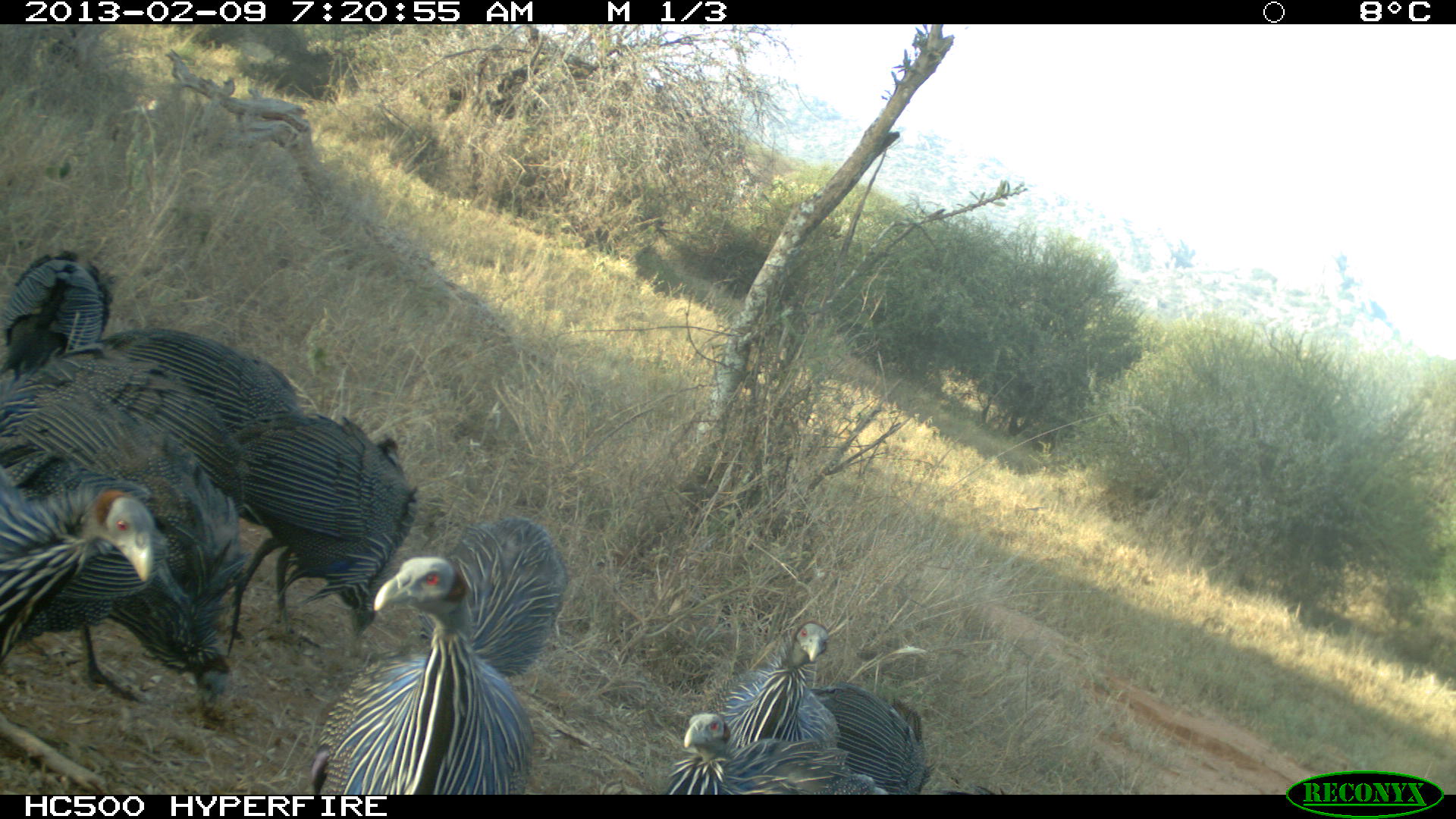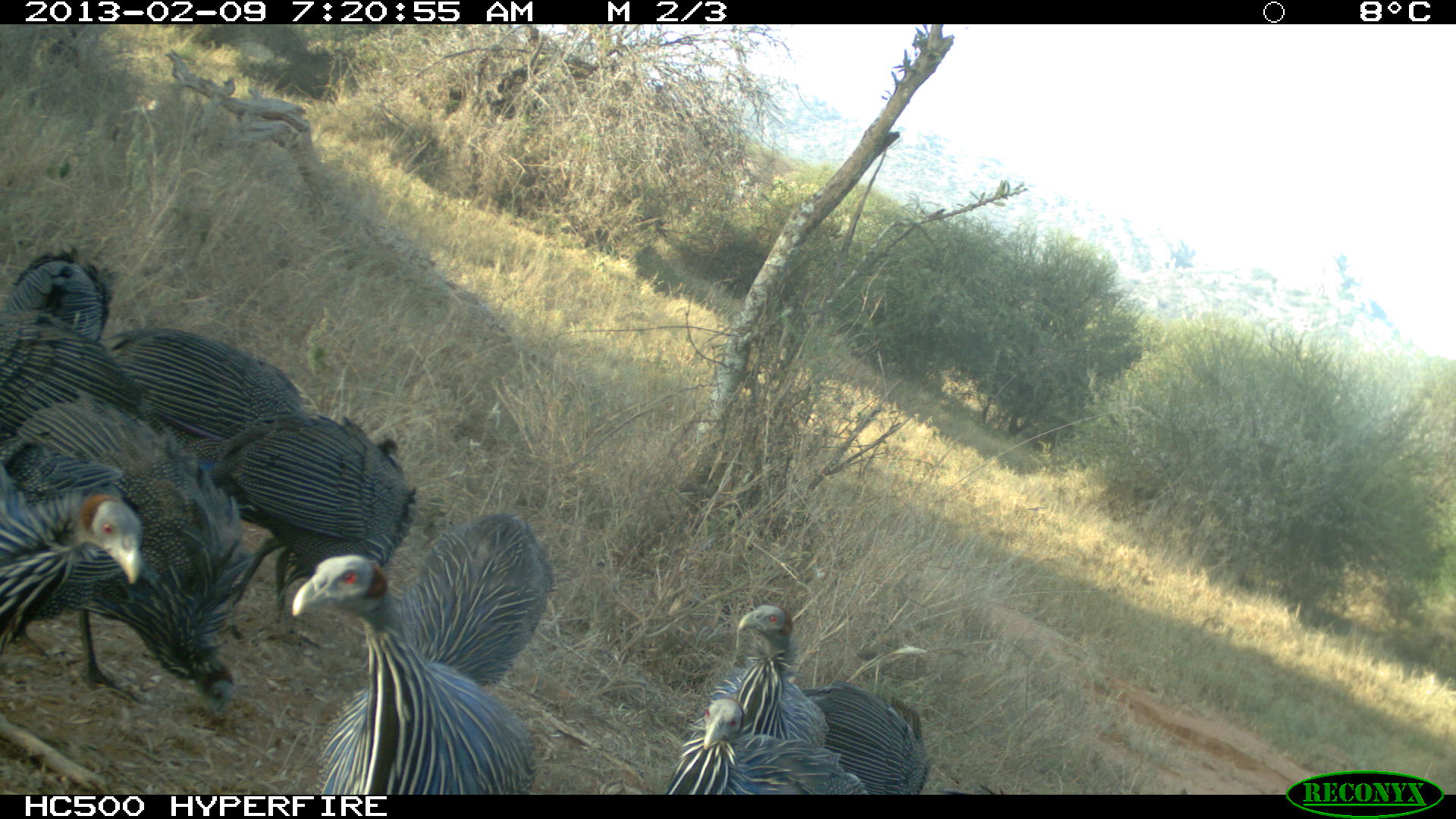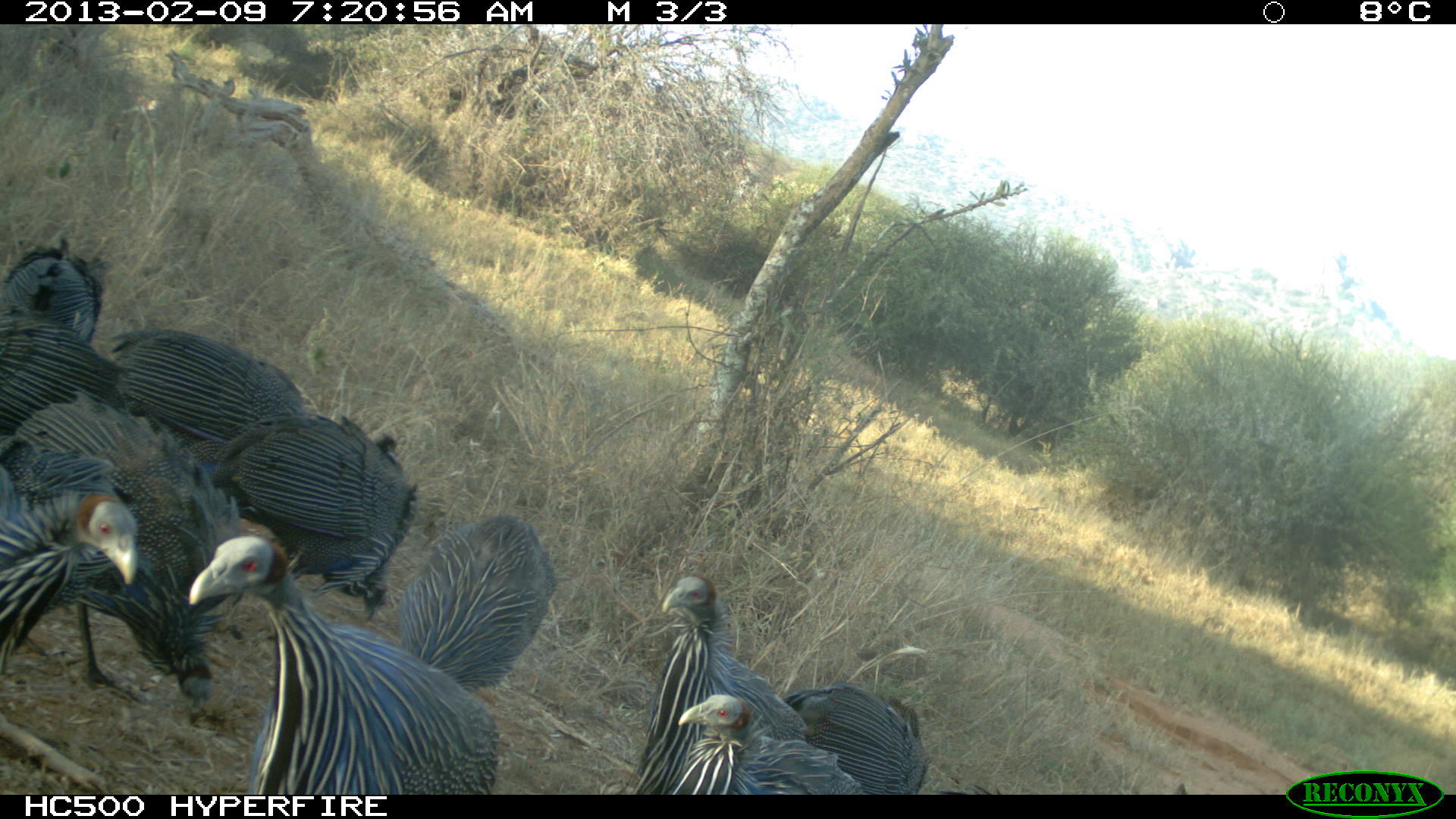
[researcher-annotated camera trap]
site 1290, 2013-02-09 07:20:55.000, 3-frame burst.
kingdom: Animalia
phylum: Chordata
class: Aves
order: Galliformes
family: Numididae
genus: Acryllium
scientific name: Acryllium vulturinum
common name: vulturine guineafowl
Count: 8.